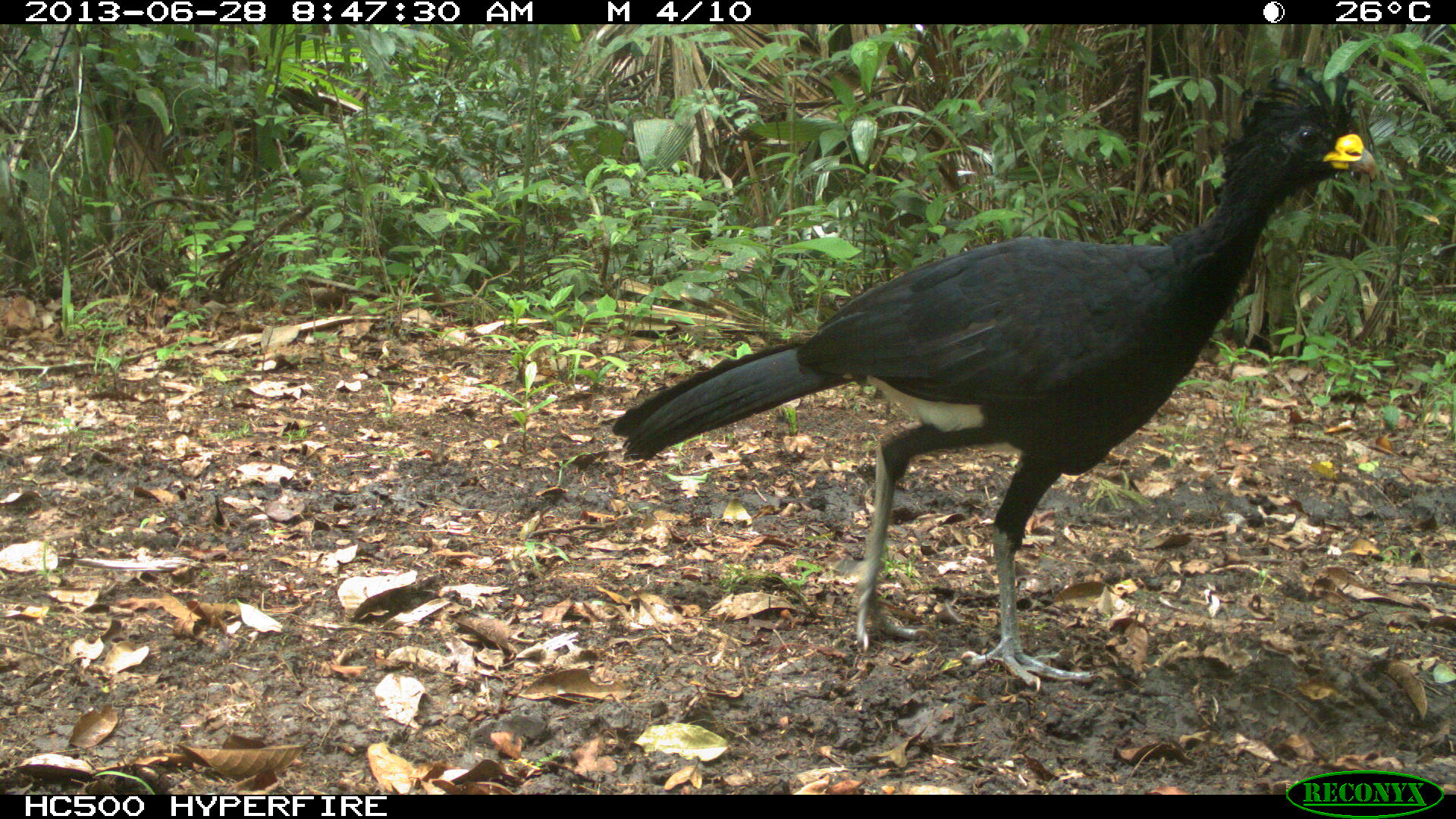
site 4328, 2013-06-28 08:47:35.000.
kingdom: Animalia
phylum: Chordata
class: Aves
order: Galliformes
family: Cracidae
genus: Crax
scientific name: Crax rubra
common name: great curassow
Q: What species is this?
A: Crax rubra (great curassow).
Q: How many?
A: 1.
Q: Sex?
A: Male.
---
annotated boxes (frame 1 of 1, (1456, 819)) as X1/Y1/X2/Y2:
crax rubra: 609/65/1378/694